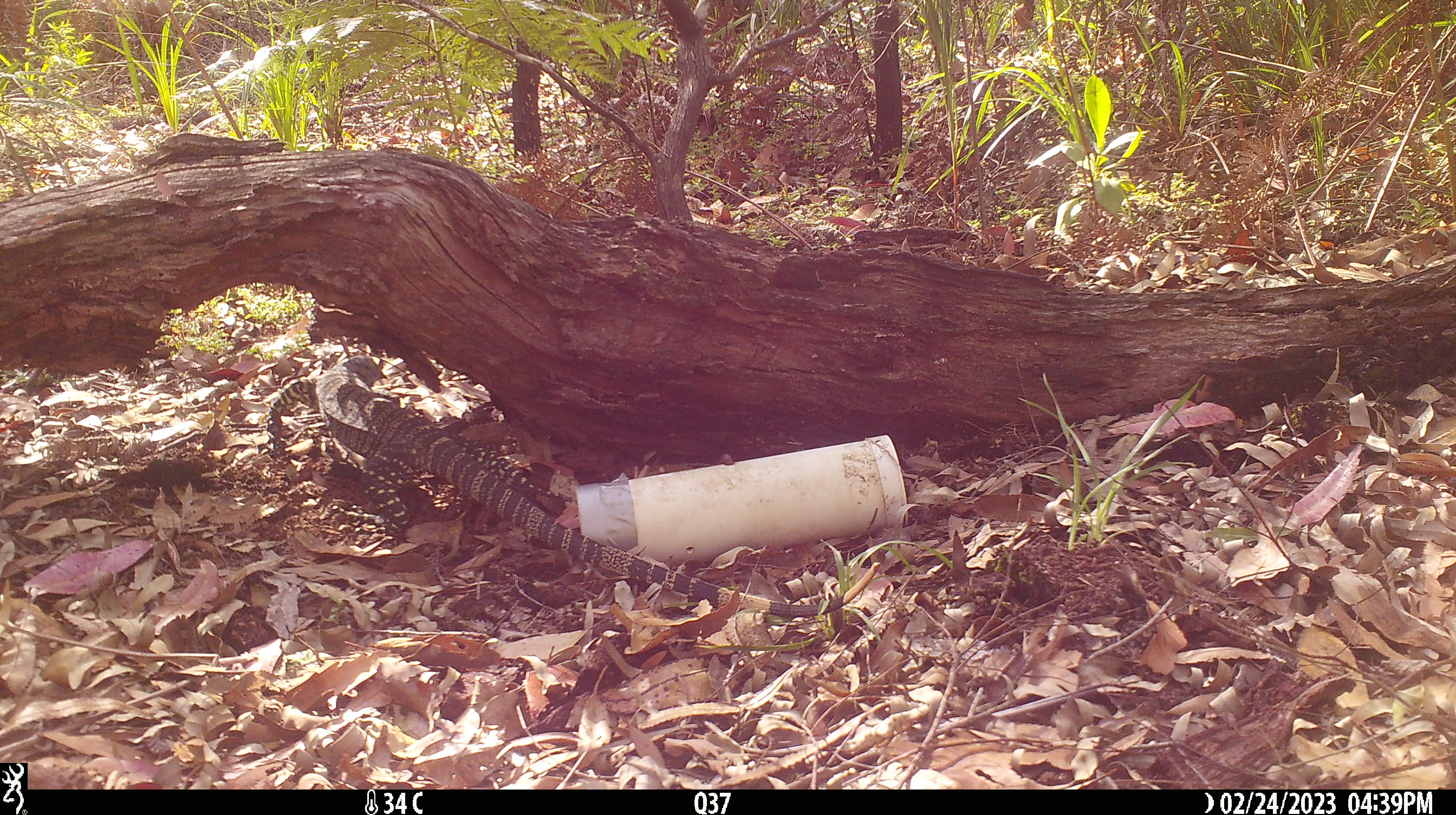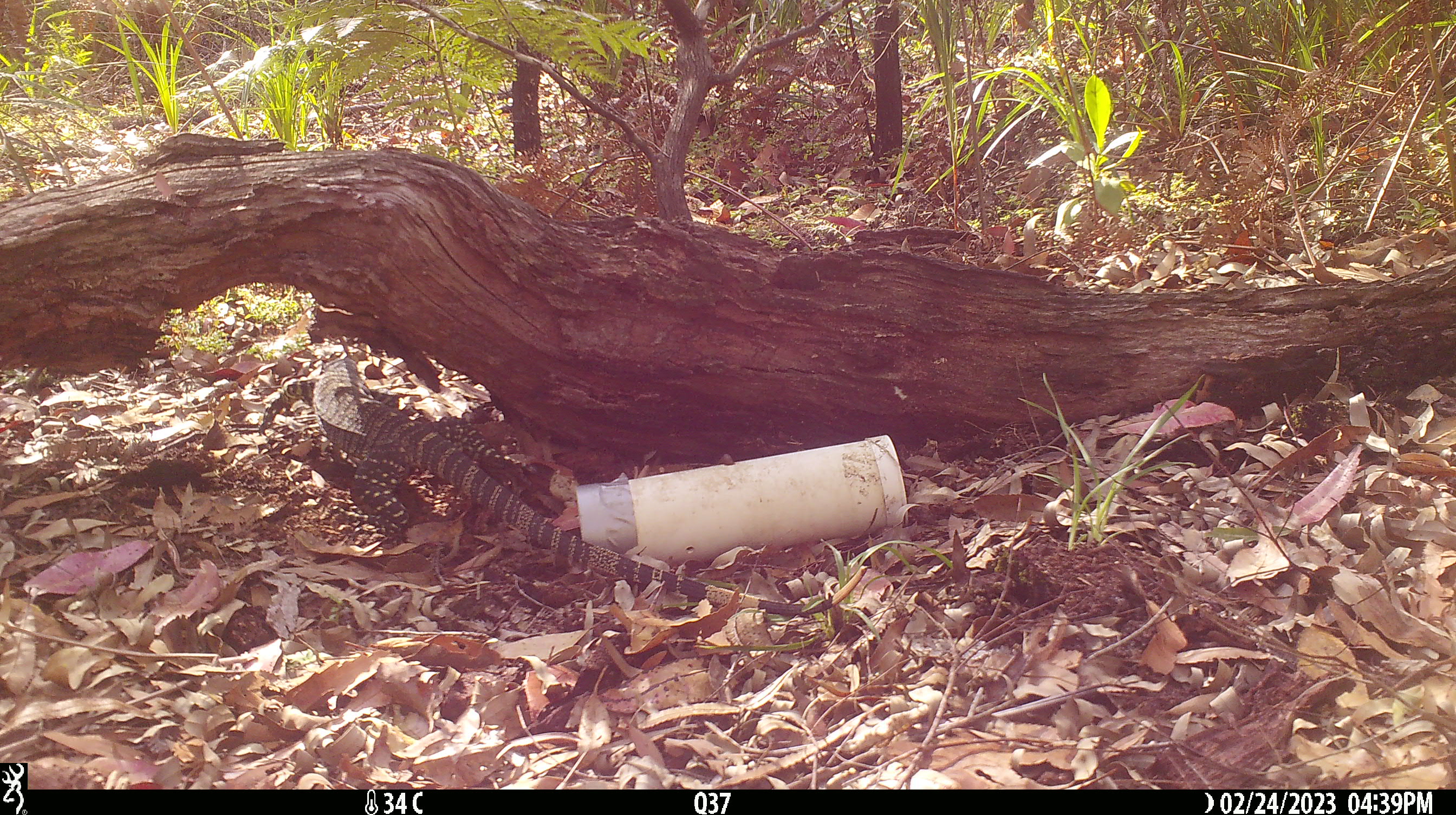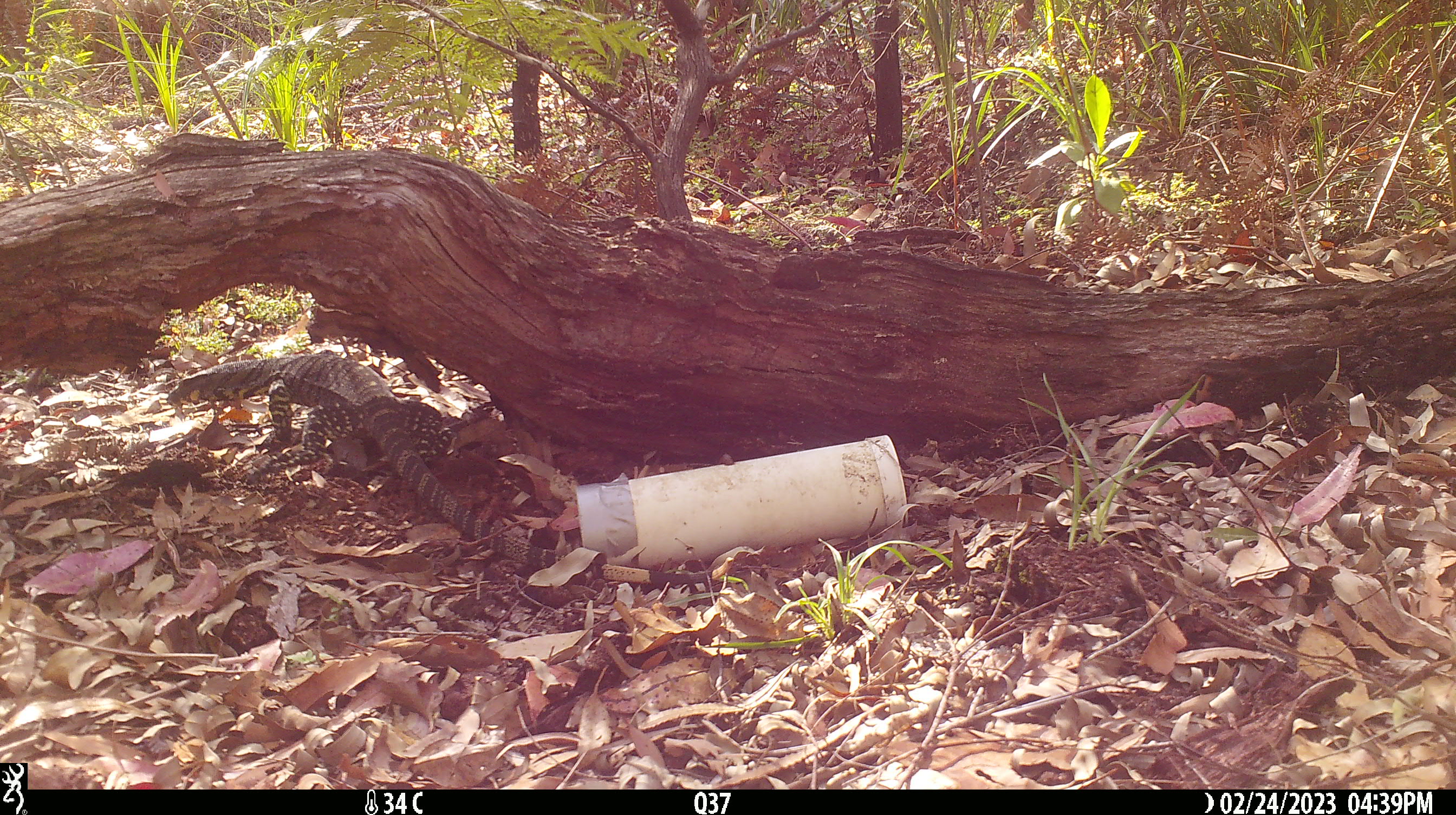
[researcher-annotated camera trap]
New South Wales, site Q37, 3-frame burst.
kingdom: Animalia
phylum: Chordata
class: Reptilia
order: Squamata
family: Varanidae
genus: Varanus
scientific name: Varanus varius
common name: lace monitor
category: goanna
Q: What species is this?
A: Goanna (lace monitor) (Varanus varius).